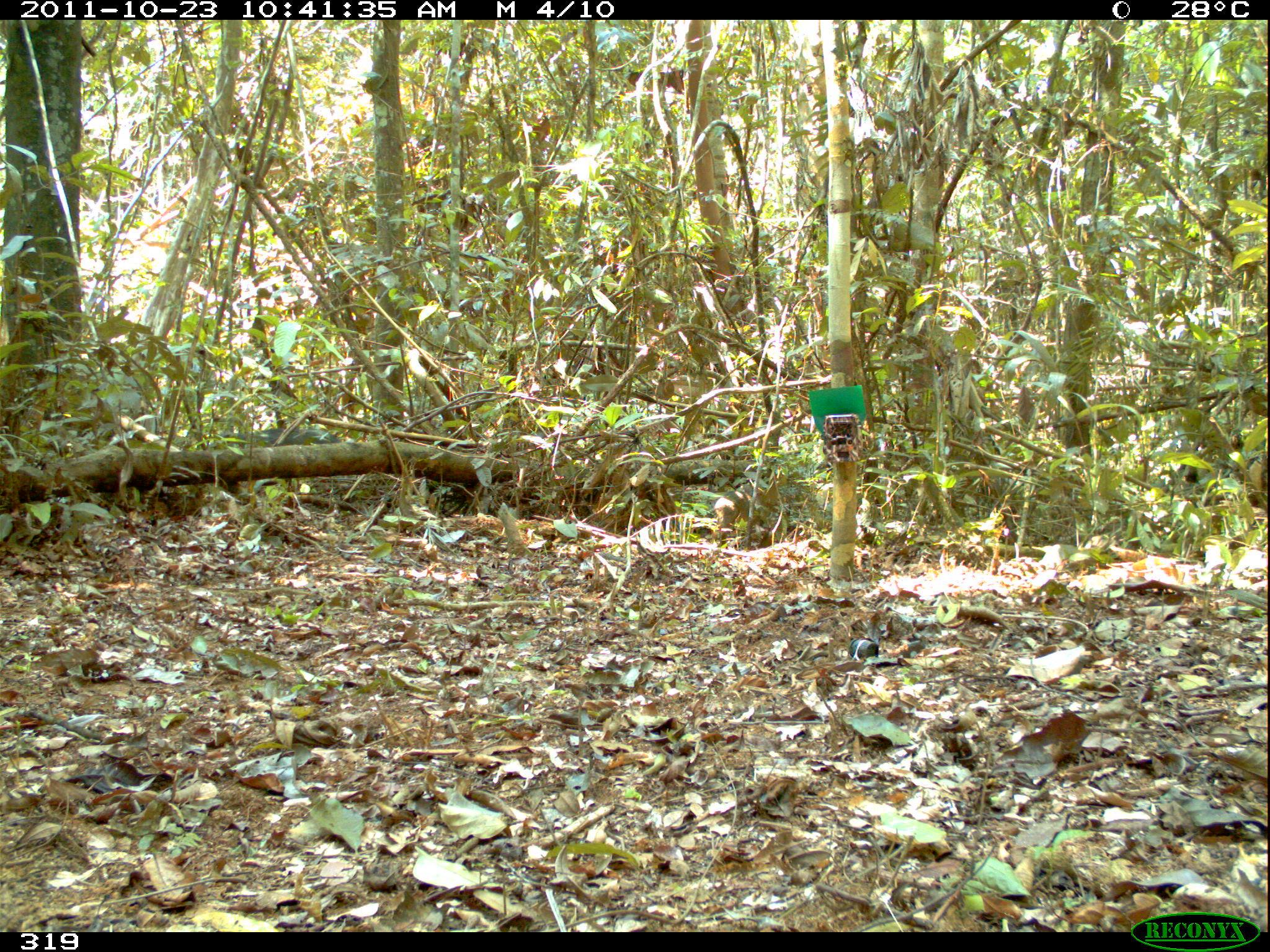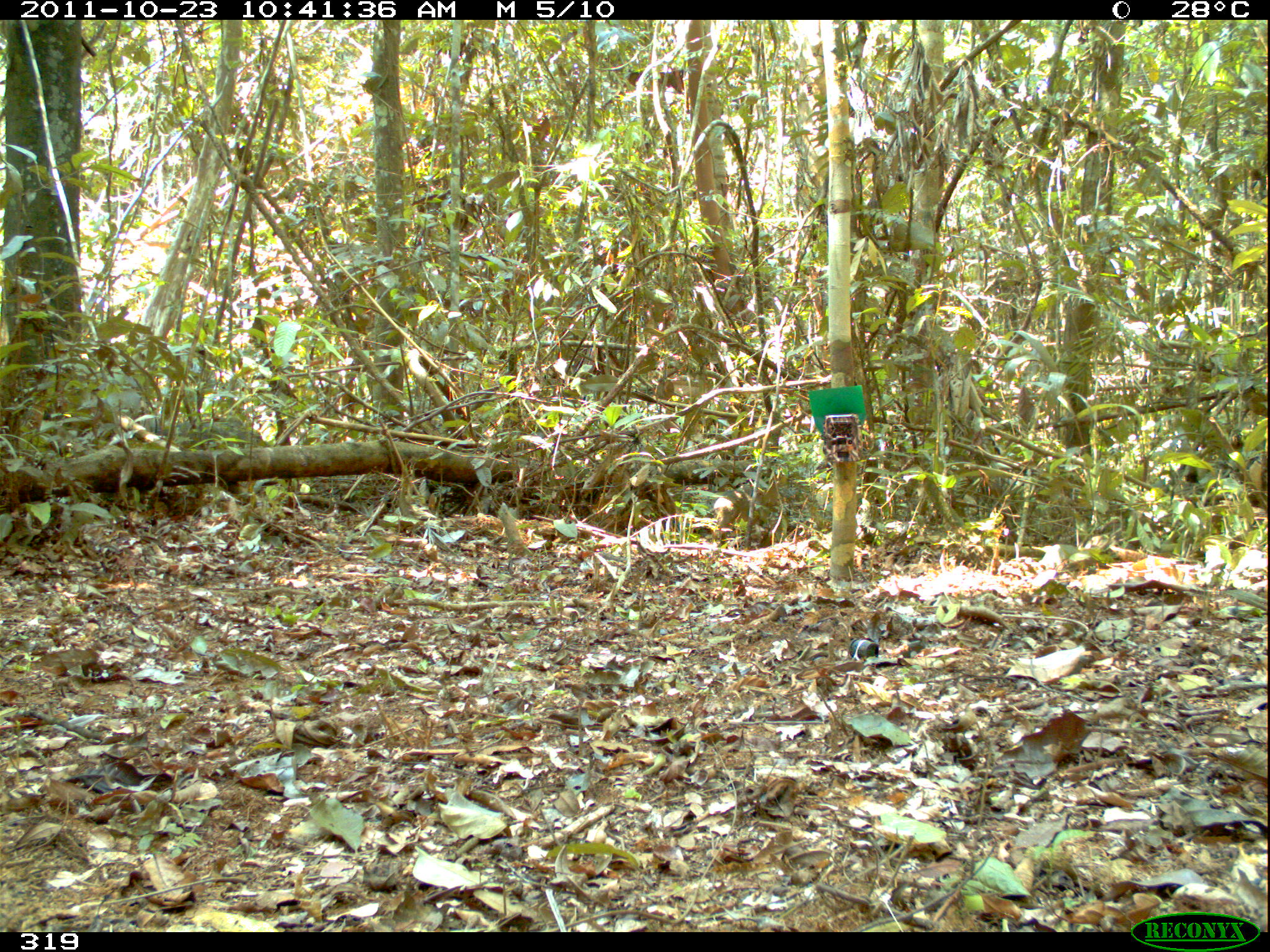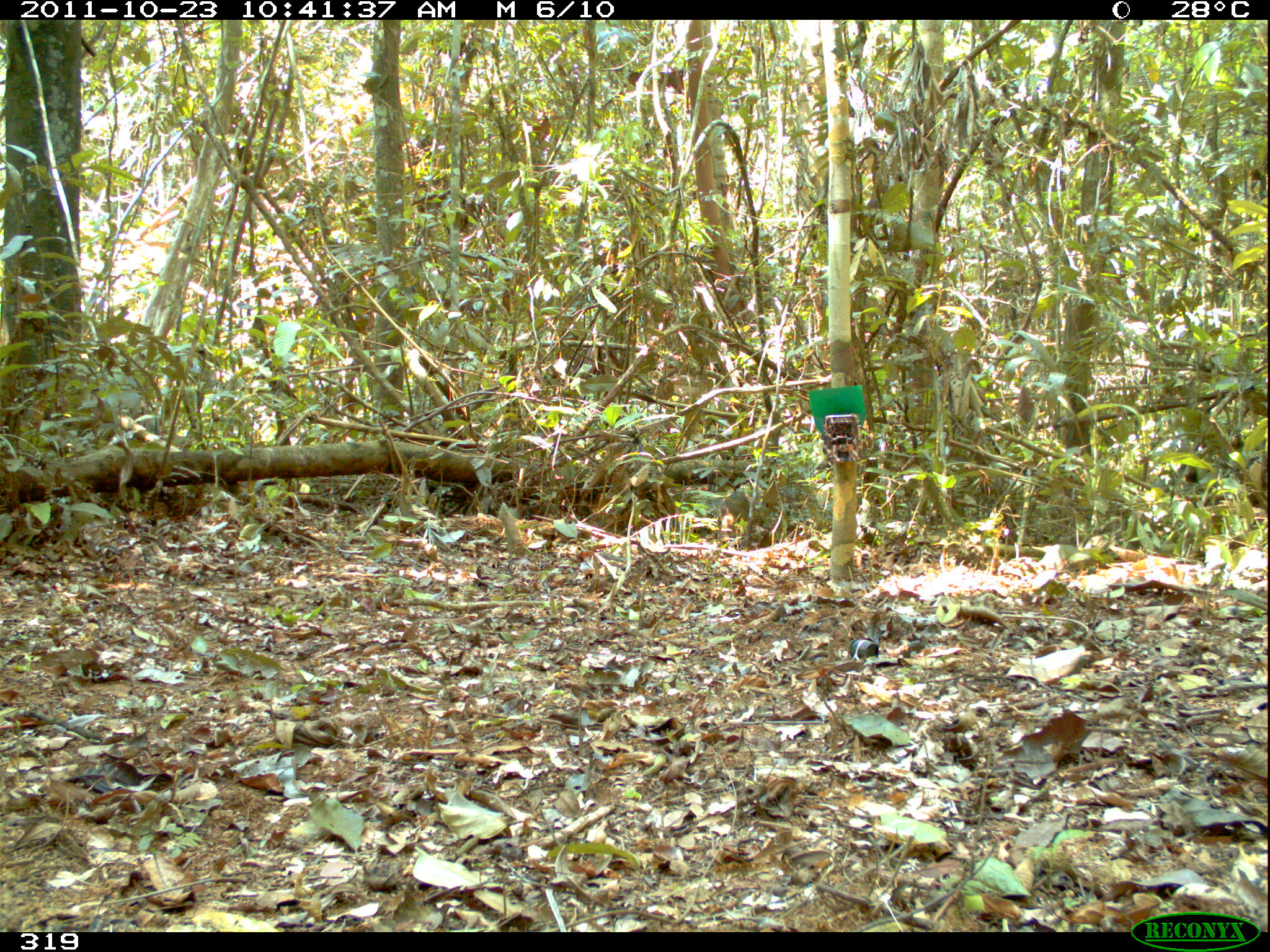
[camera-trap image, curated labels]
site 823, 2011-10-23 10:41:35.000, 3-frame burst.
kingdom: Animalia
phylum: Chordata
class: Mammalia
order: Artiodactyla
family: Tayassuidae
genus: Pecari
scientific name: Pecari tajacu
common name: collared peccary